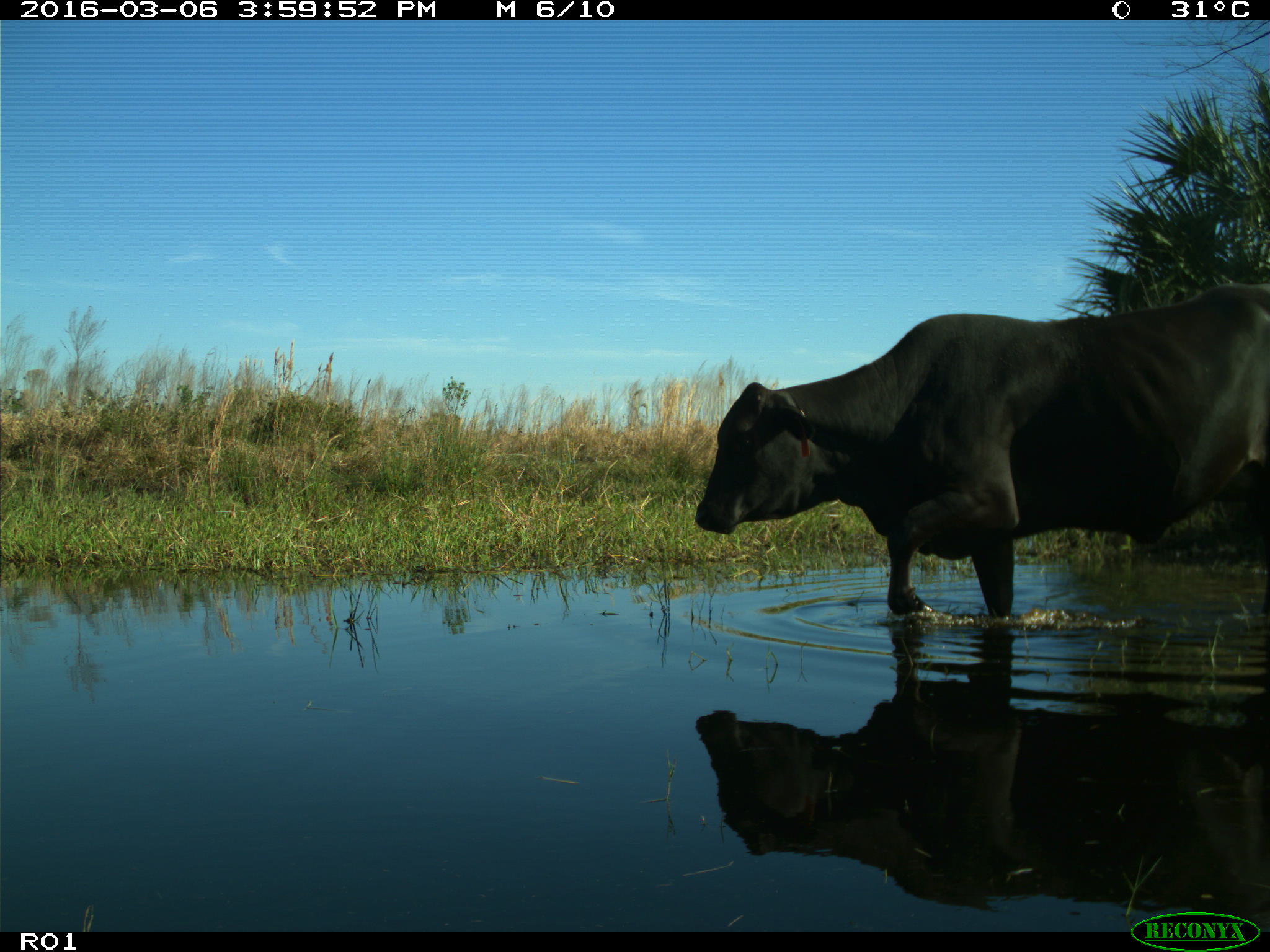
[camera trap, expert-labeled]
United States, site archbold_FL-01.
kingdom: Animalia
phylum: Chordata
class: Mammalia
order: Artiodactyla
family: Bovidae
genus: Bos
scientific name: Bos taurus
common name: domestic cow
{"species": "Bos taurus (domestic cow)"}